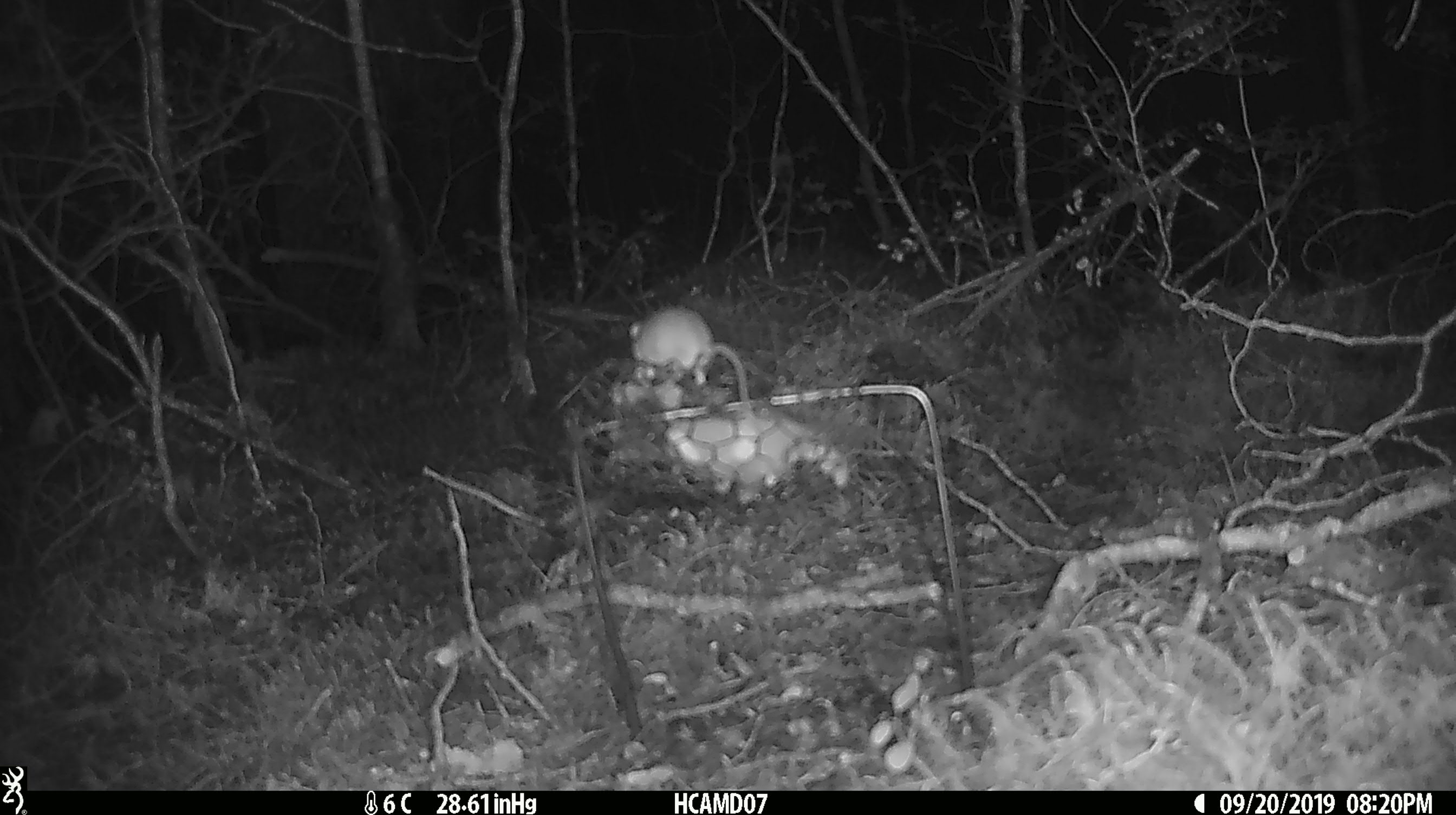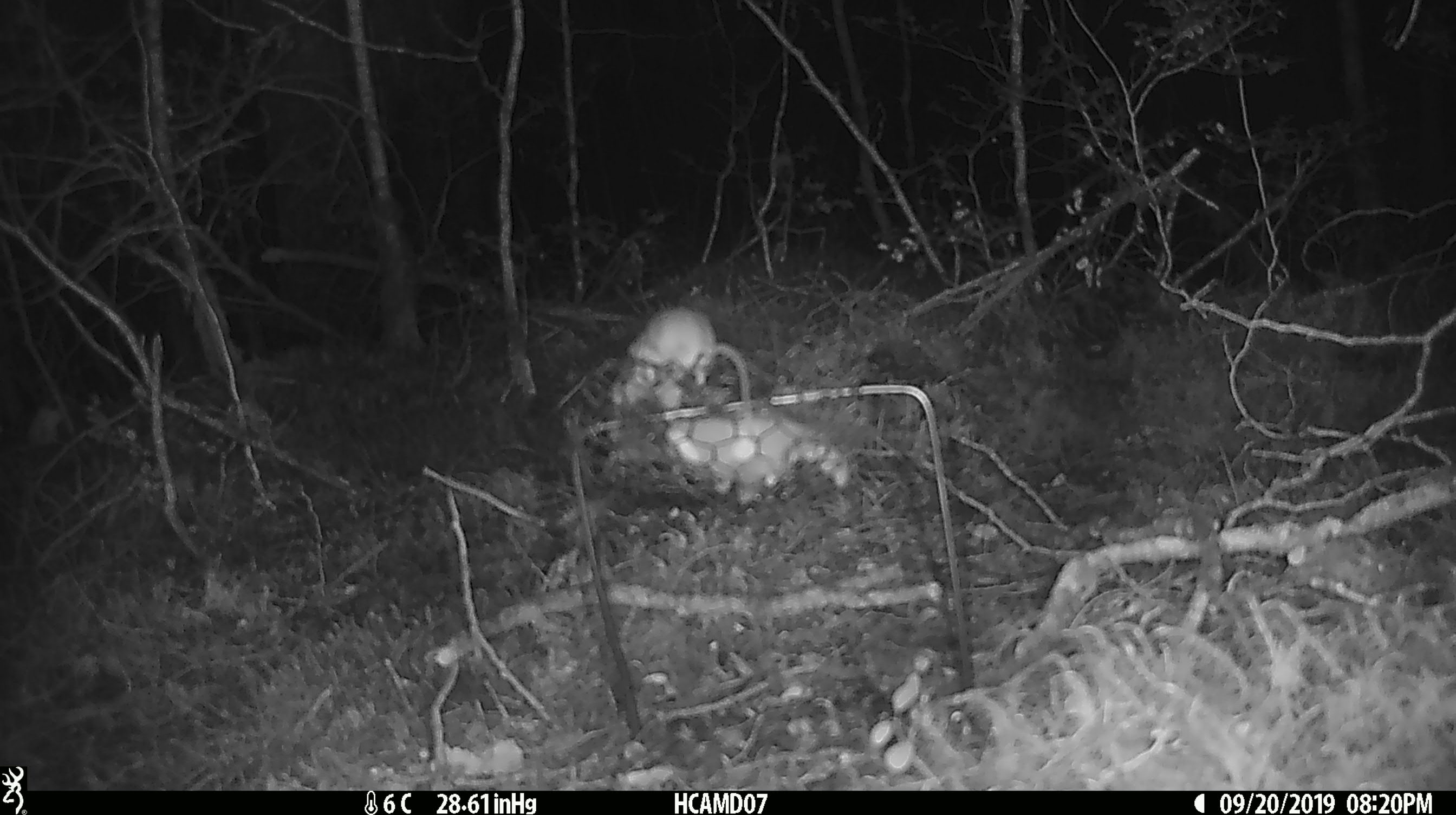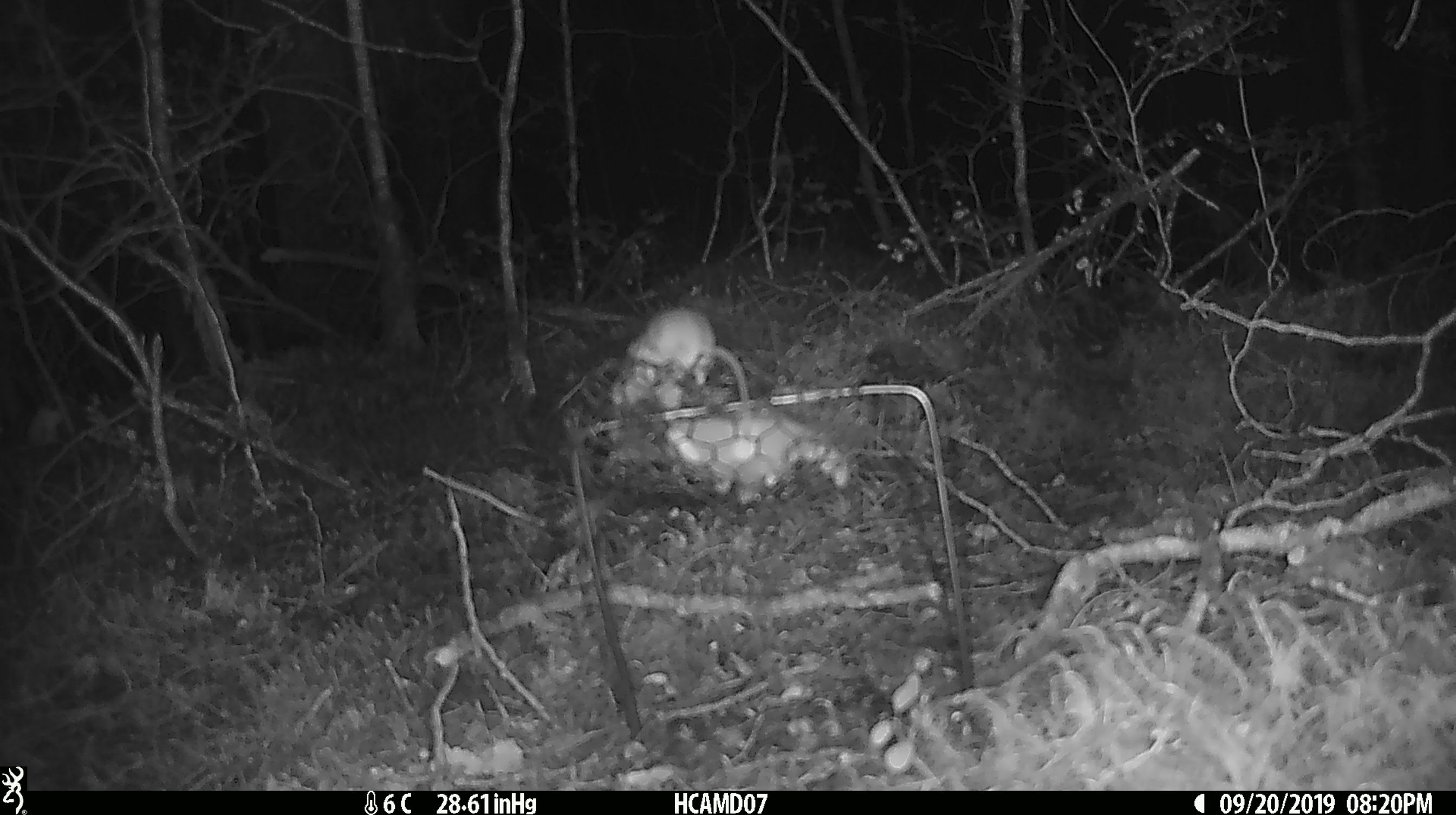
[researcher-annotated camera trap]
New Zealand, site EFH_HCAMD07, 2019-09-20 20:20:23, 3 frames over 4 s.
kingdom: Animalia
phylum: Chordata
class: Mammalia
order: Rodentia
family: Muridae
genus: Mus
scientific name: Mus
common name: mouse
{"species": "mouse (Mus)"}